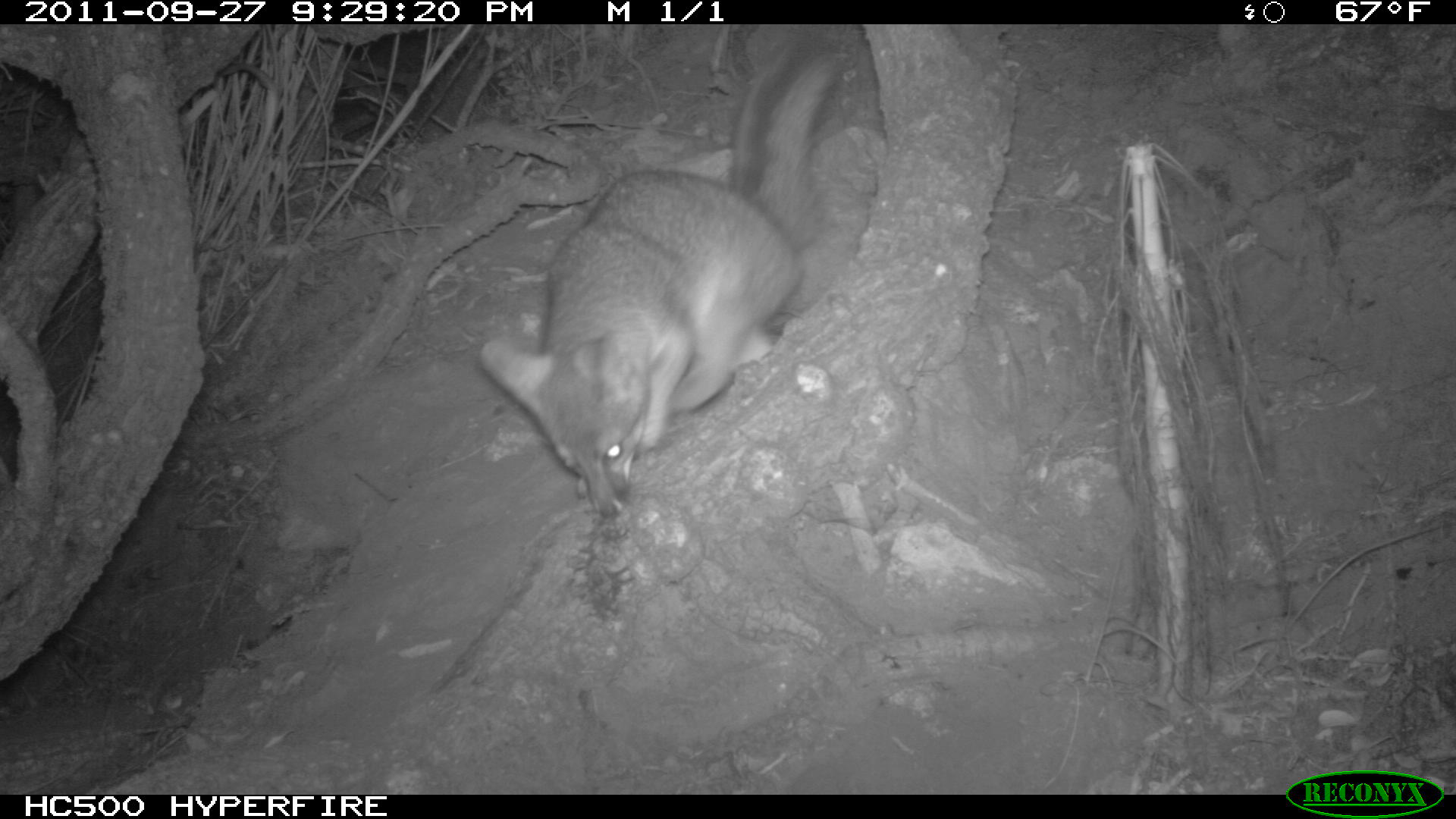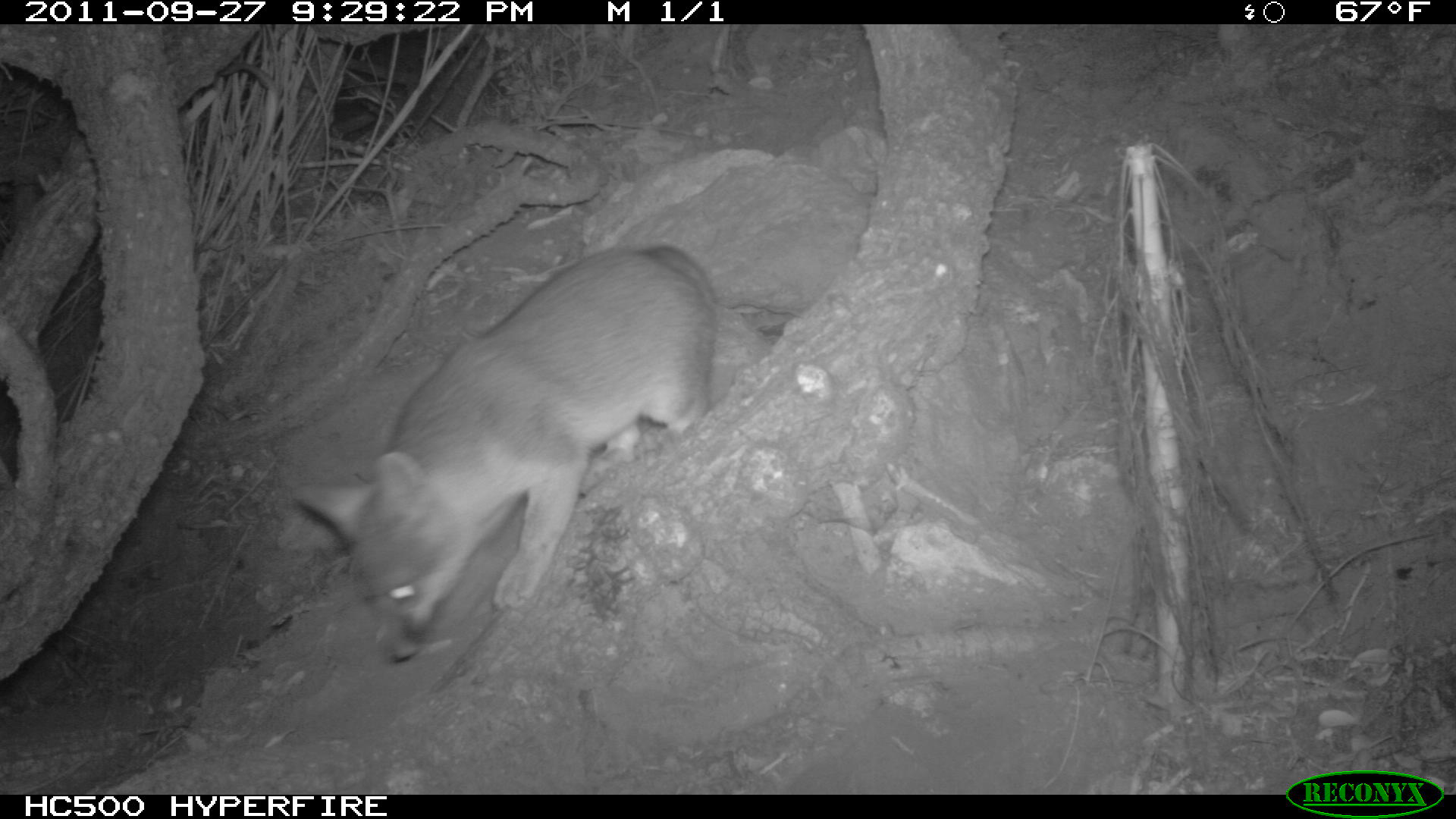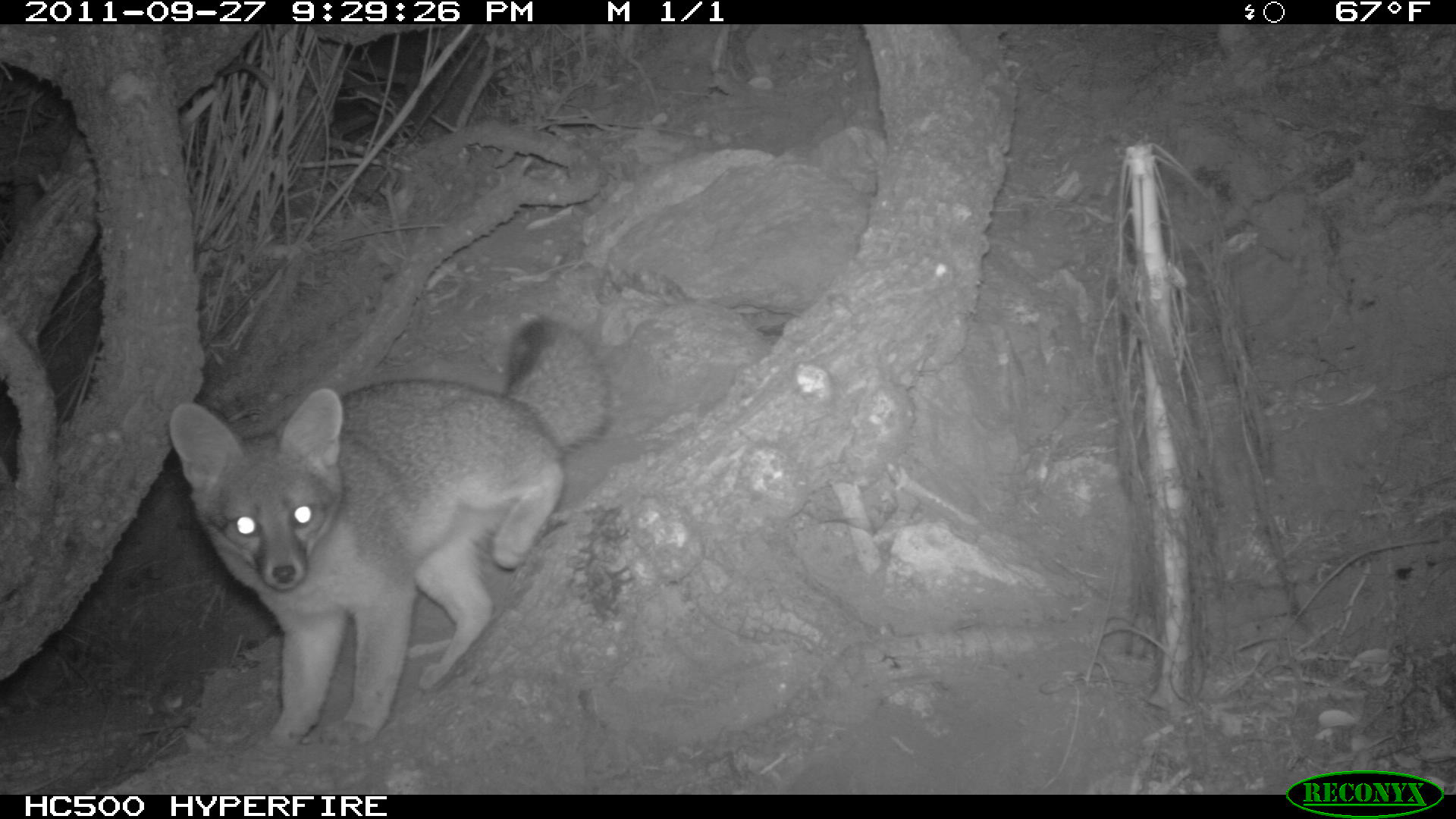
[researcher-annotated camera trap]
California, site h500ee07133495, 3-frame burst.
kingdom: Animalia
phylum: Chordata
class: Mammalia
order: Carnivora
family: Canidae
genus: Urocyon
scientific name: Urocyon littoralis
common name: island fox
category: fox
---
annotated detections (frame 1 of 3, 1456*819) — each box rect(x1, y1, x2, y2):
fox: rect(477, 24, 859, 517)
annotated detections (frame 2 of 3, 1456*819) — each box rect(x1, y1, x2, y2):
fox: rect(286, 243, 719, 660)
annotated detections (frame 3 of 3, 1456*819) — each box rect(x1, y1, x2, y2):
fox: rect(168, 316, 613, 760)